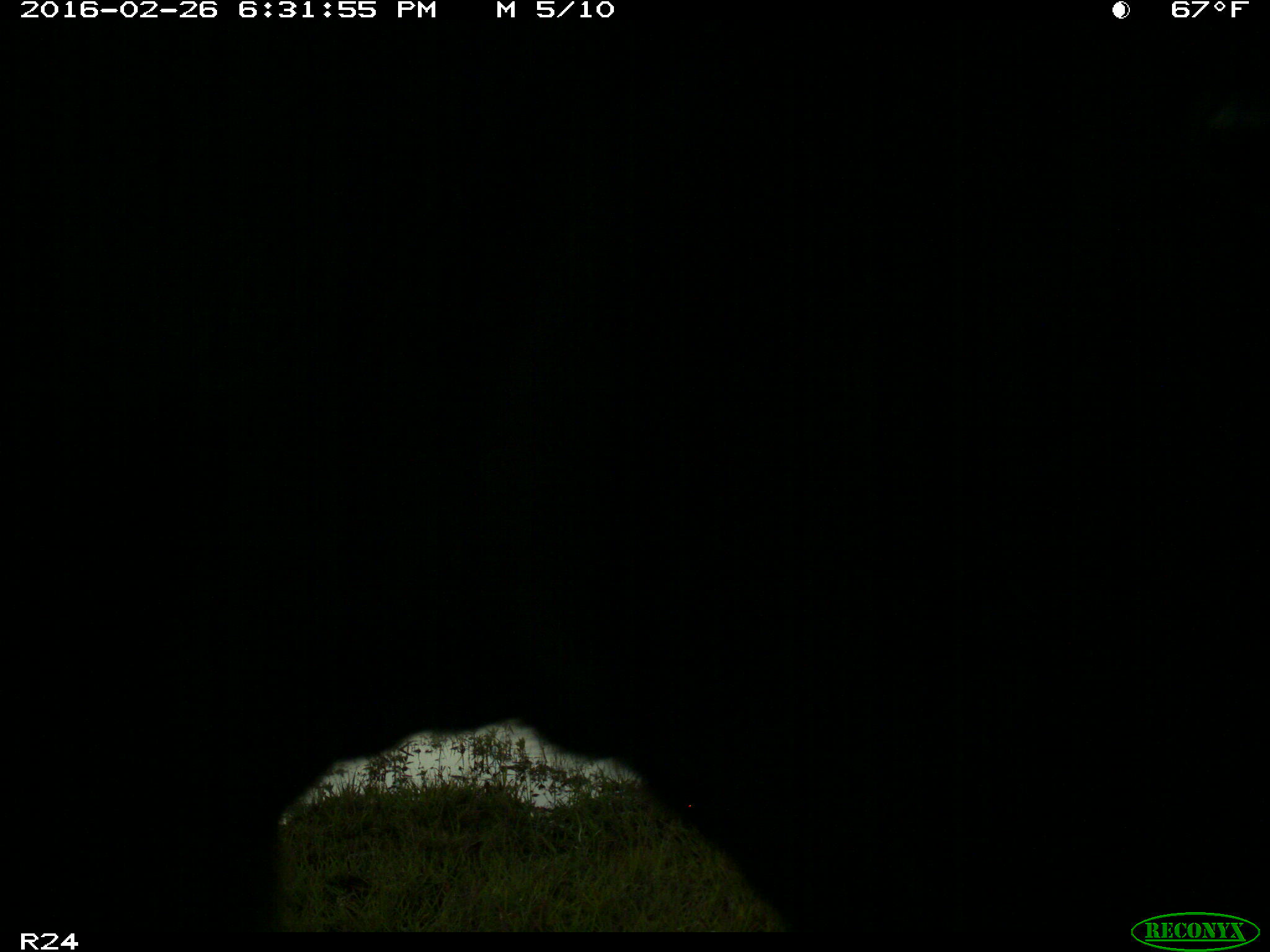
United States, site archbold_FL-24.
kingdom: Animalia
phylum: Chordata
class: Mammalia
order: Artiodactyla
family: Bovidae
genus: Bos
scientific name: Bos taurus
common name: domestic cow